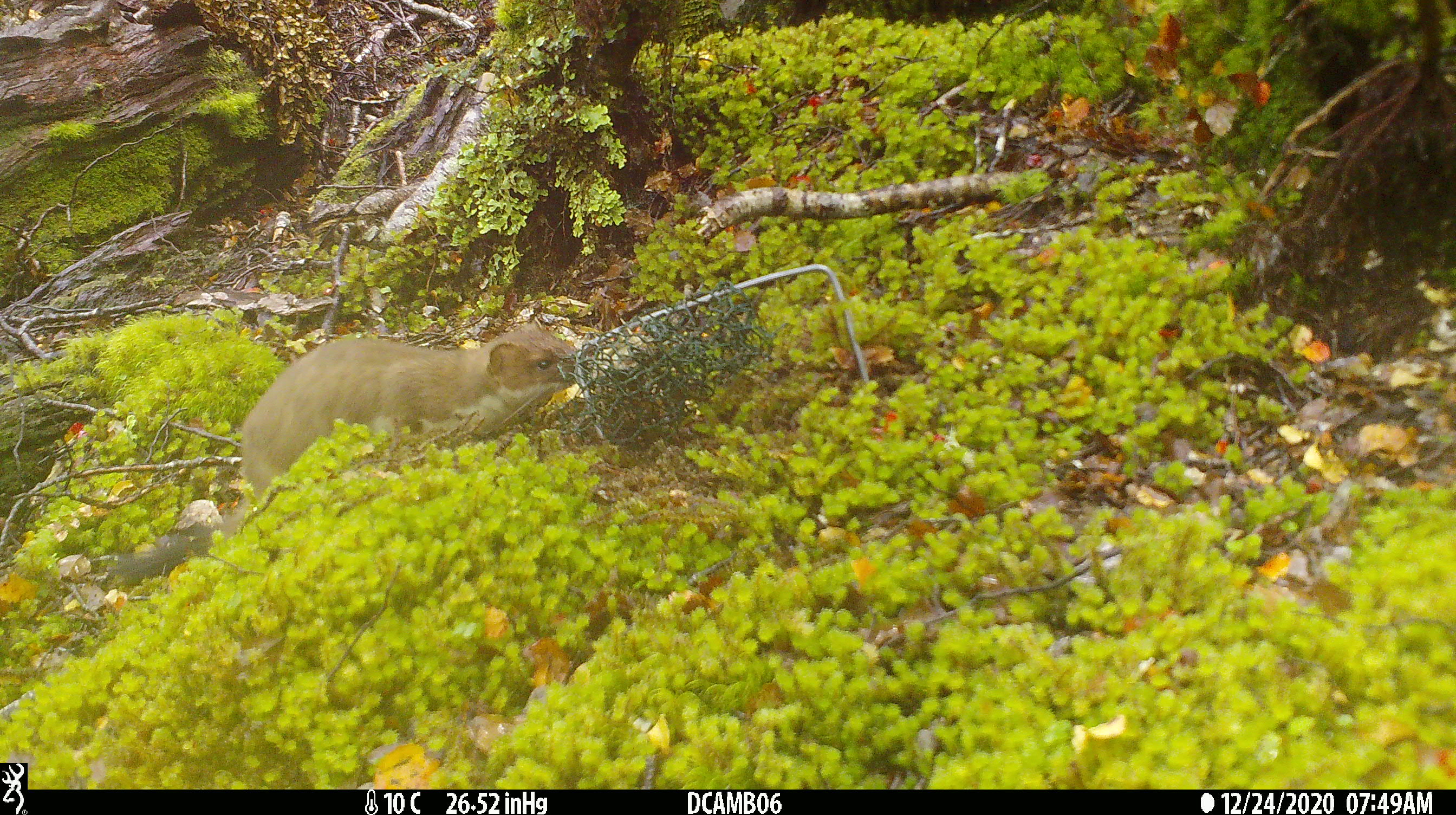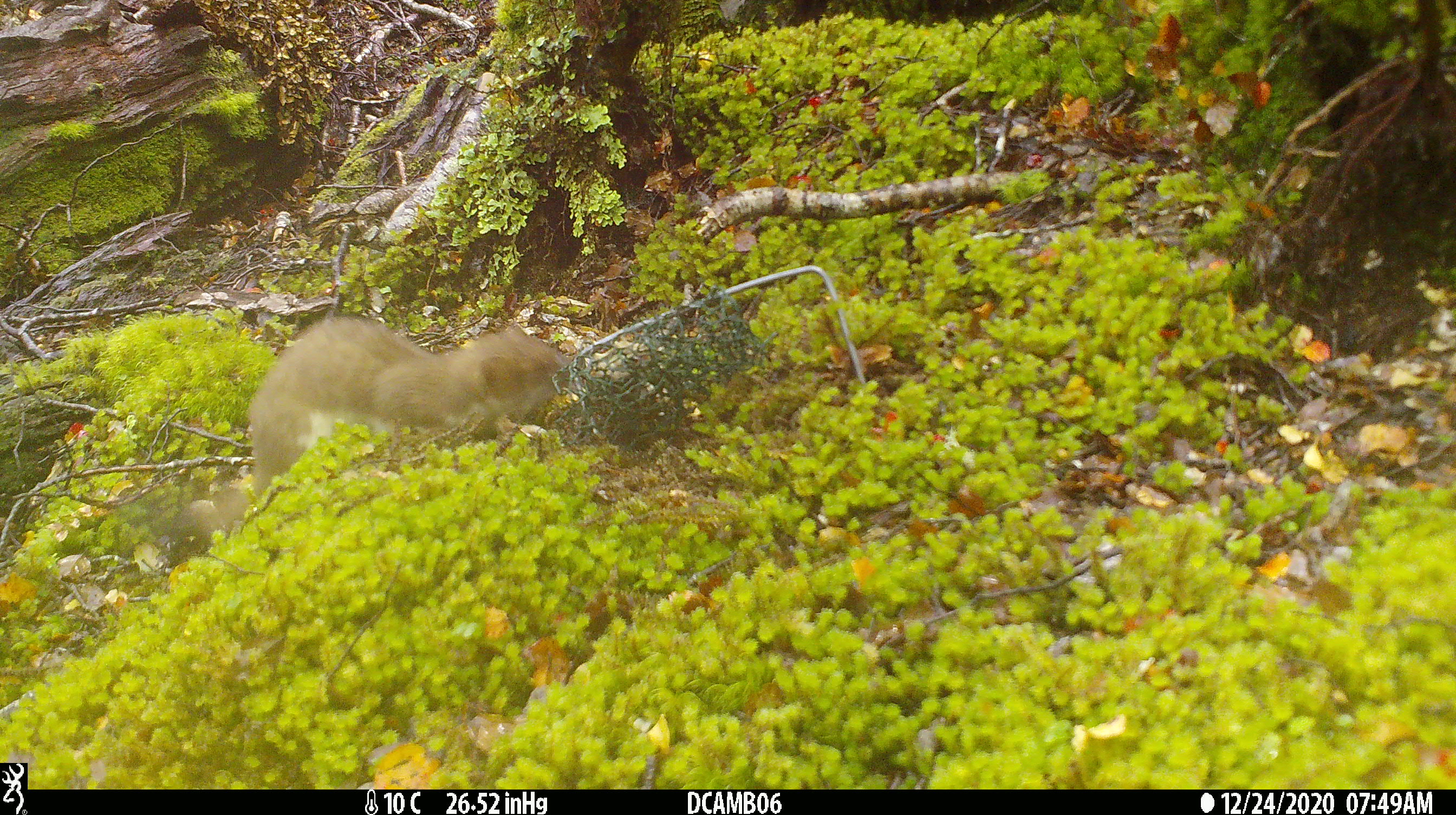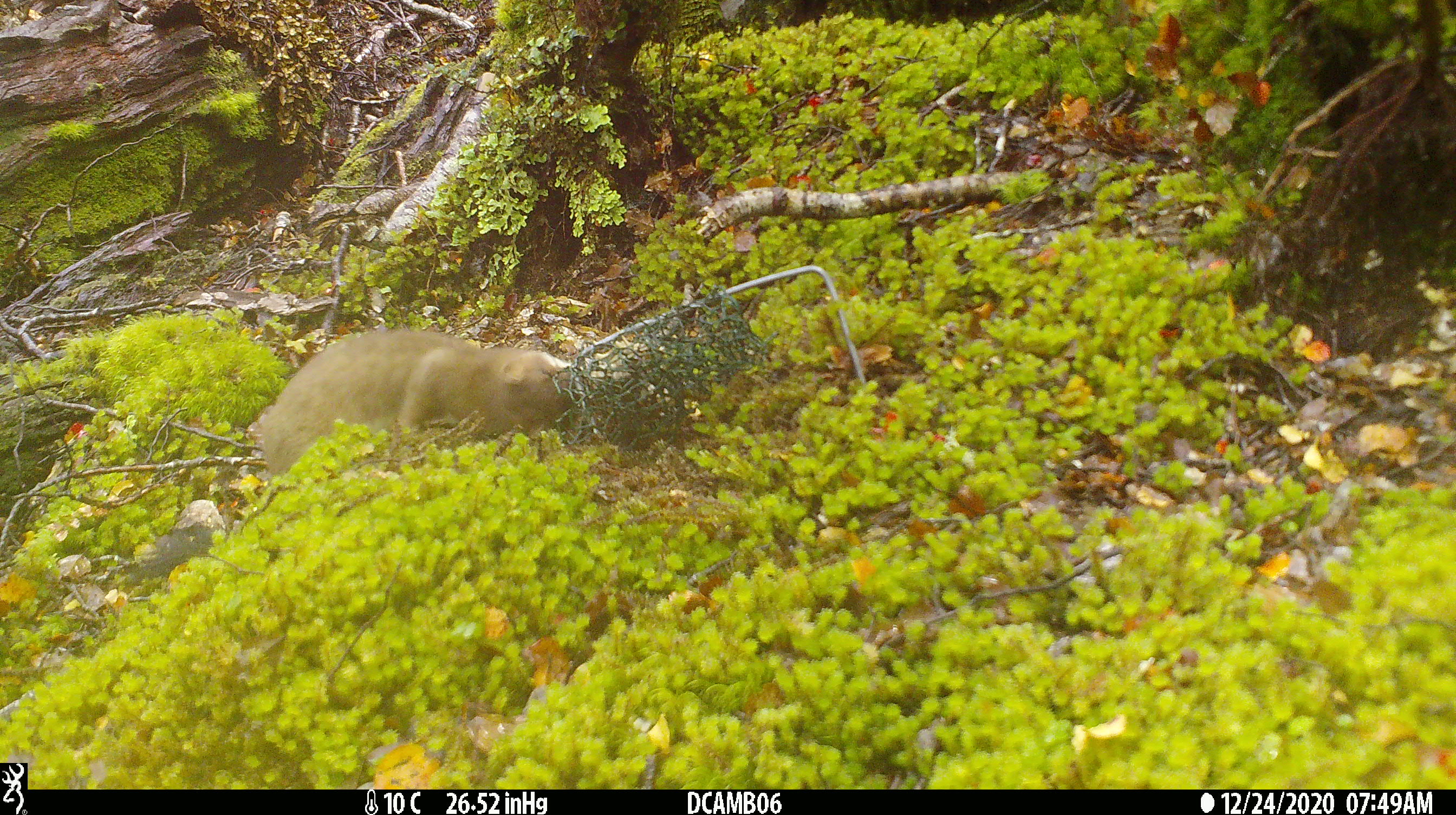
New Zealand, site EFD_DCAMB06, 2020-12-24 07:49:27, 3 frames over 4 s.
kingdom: Animalia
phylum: Chordata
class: Mammalia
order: Carnivora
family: Mustelidae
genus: Mustela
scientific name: Mustela erminea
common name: stoat